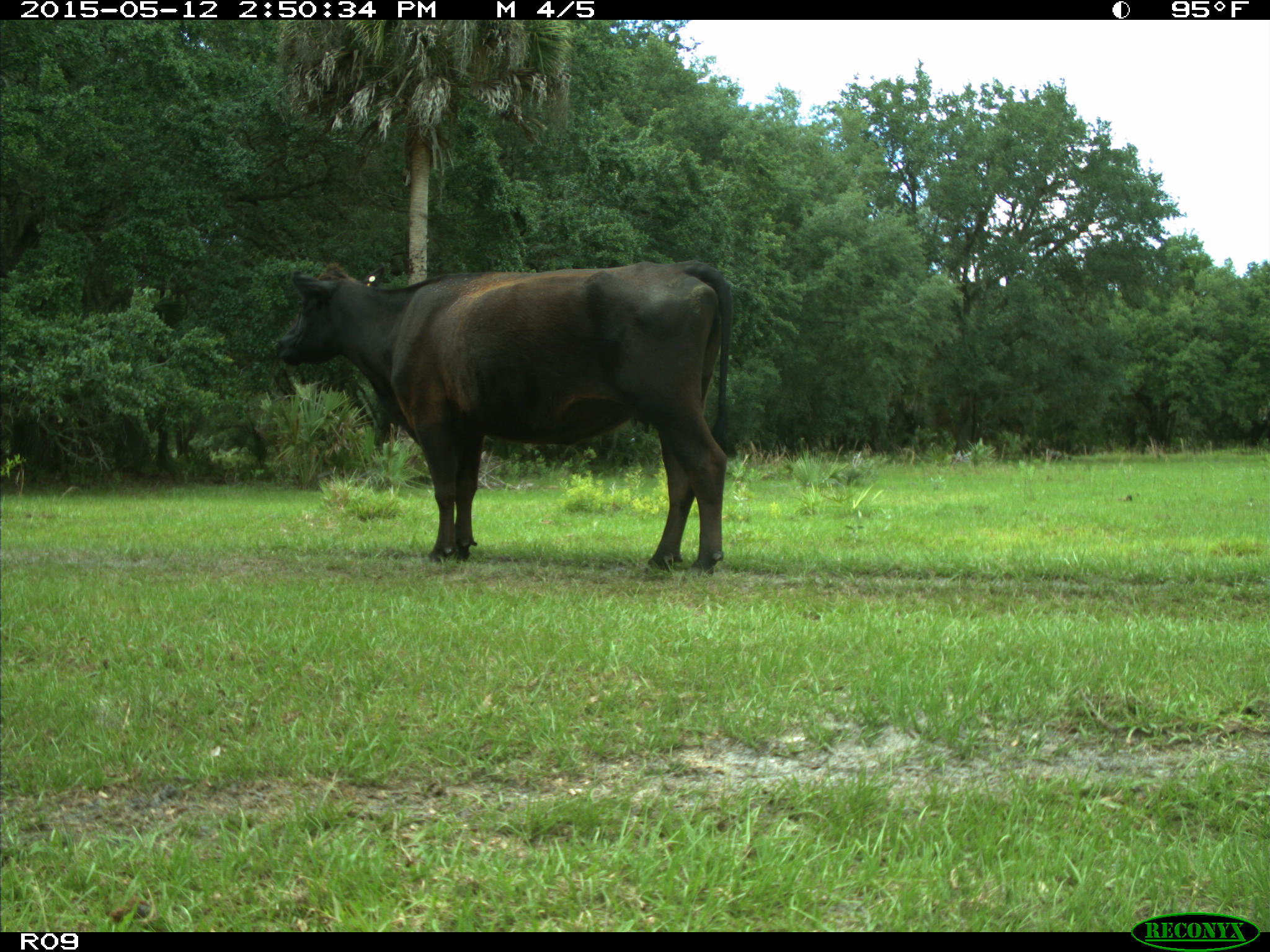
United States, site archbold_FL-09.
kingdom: Animalia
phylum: Chordata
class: Mammalia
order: Artiodactyla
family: Bovidae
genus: Bos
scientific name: Bos taurus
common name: domestic cow